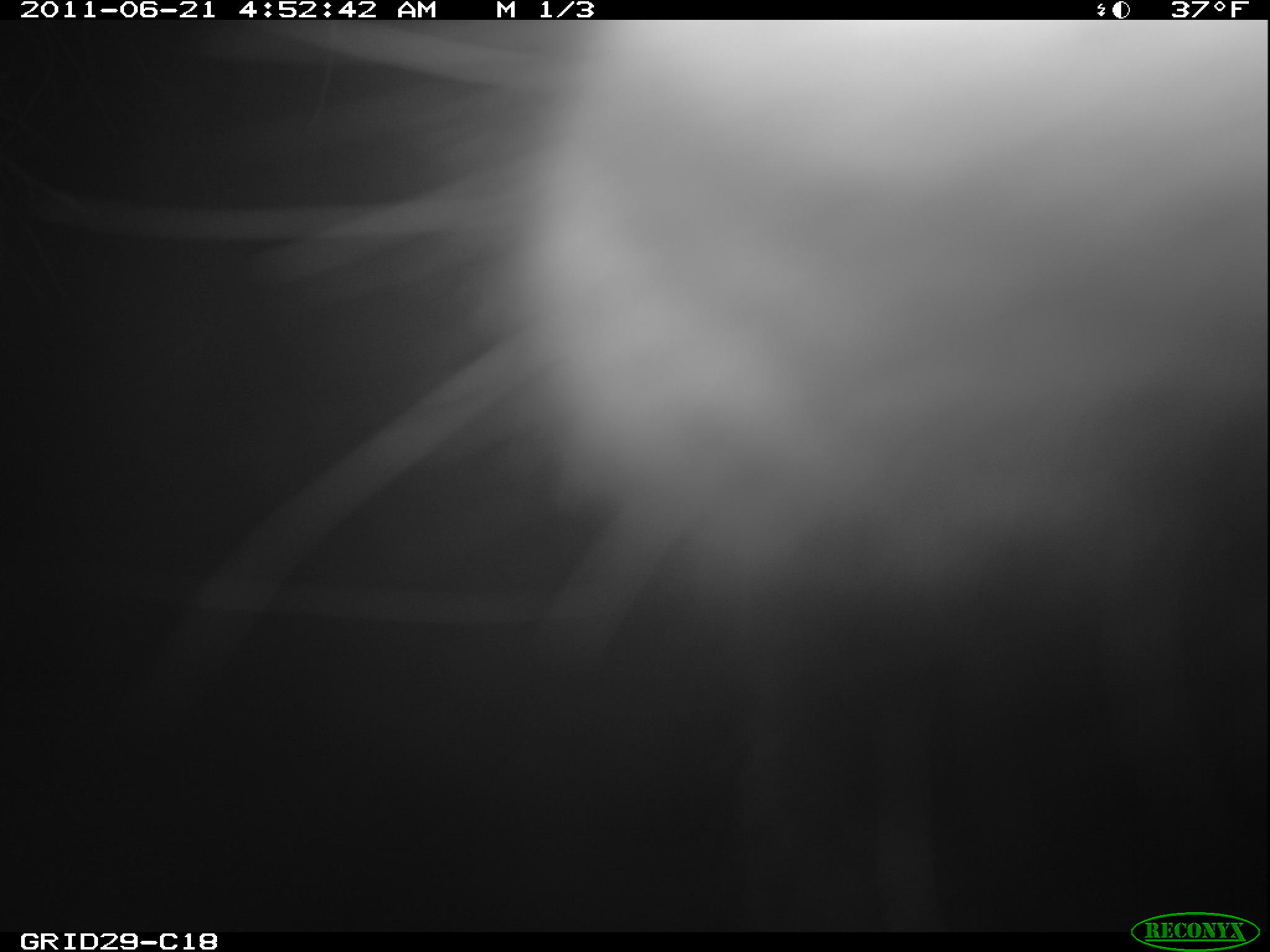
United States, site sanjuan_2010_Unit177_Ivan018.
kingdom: Animalia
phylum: Chordata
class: Mammalia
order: Artiodactyla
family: Cervidae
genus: Cervus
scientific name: Cervus elaphus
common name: red deer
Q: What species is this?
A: Cervus elaphus (red deer).